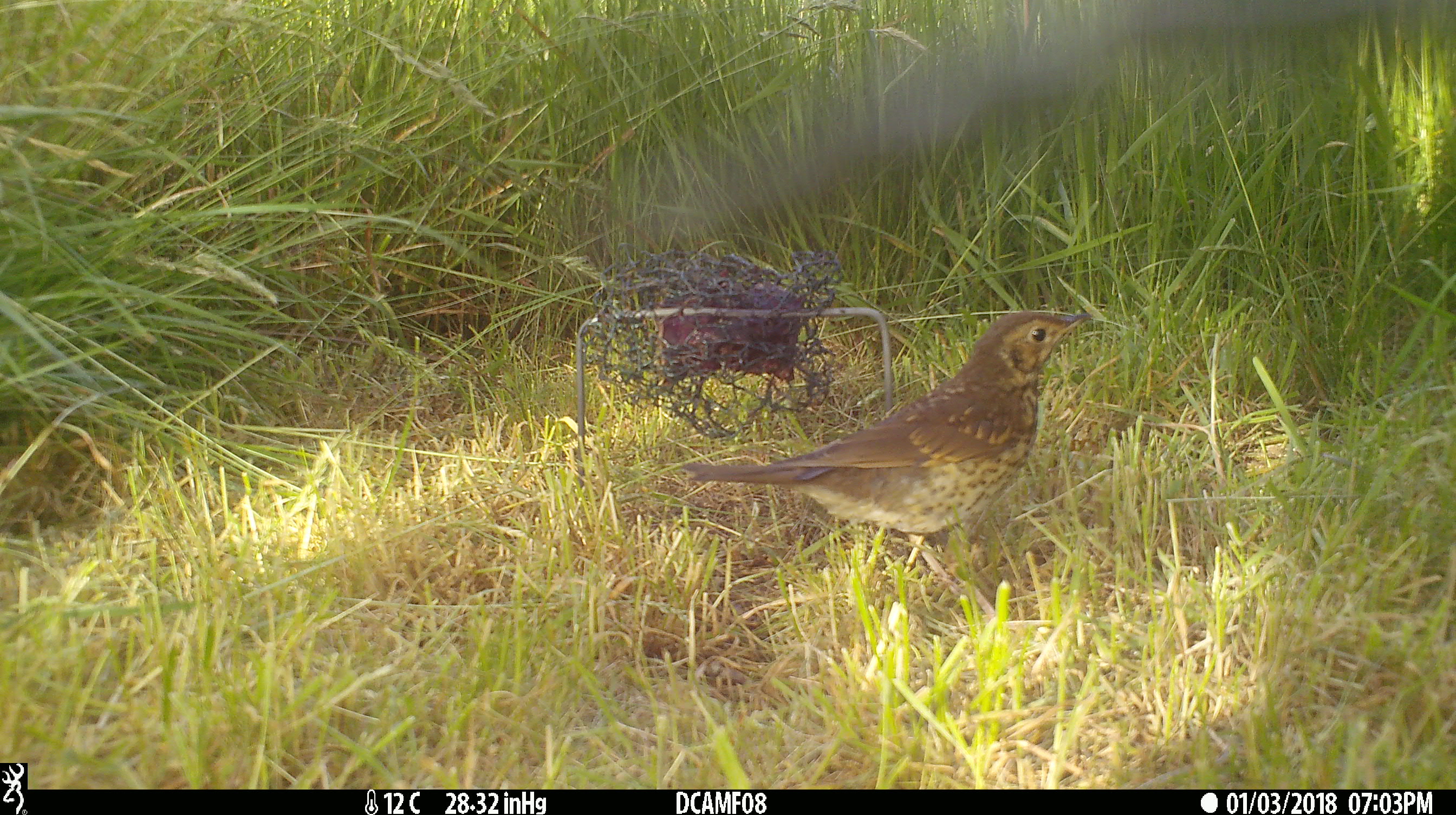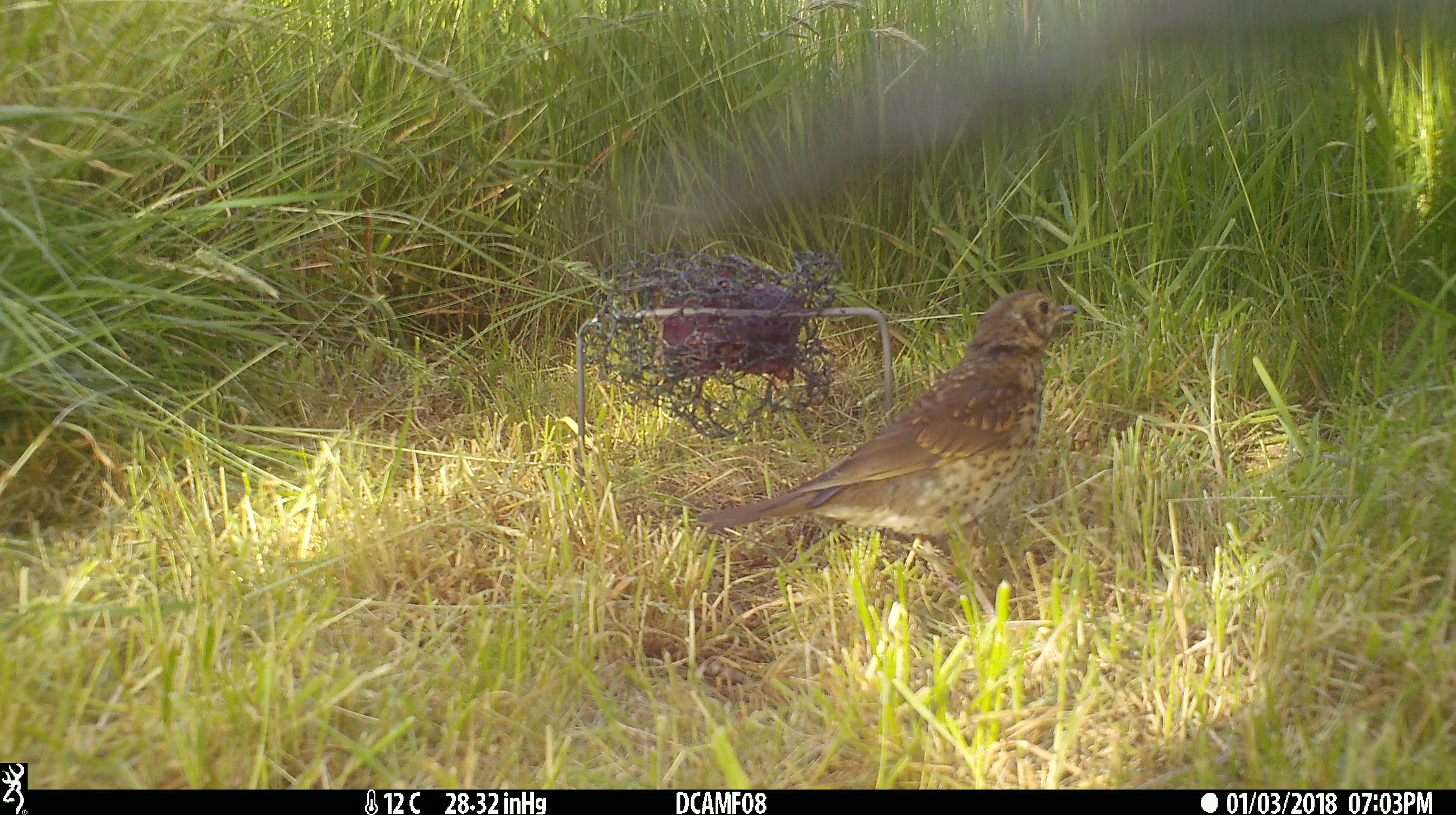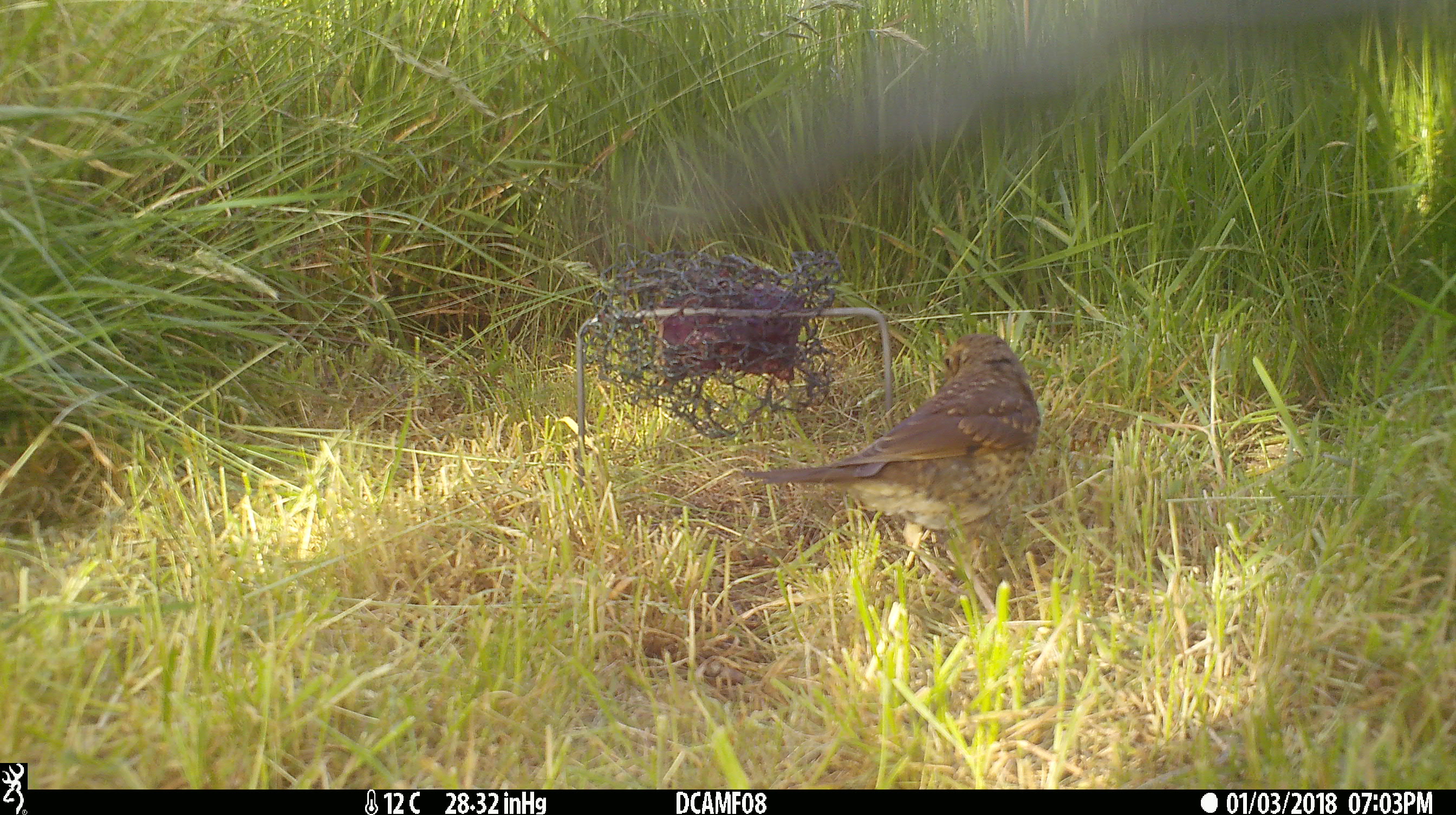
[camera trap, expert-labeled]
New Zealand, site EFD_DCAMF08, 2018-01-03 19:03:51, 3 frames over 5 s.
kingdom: Animalia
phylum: Chordata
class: Aves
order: Passeriformes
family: Turdidae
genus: Turdus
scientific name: Turdus philomelos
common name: song thrush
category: thrush